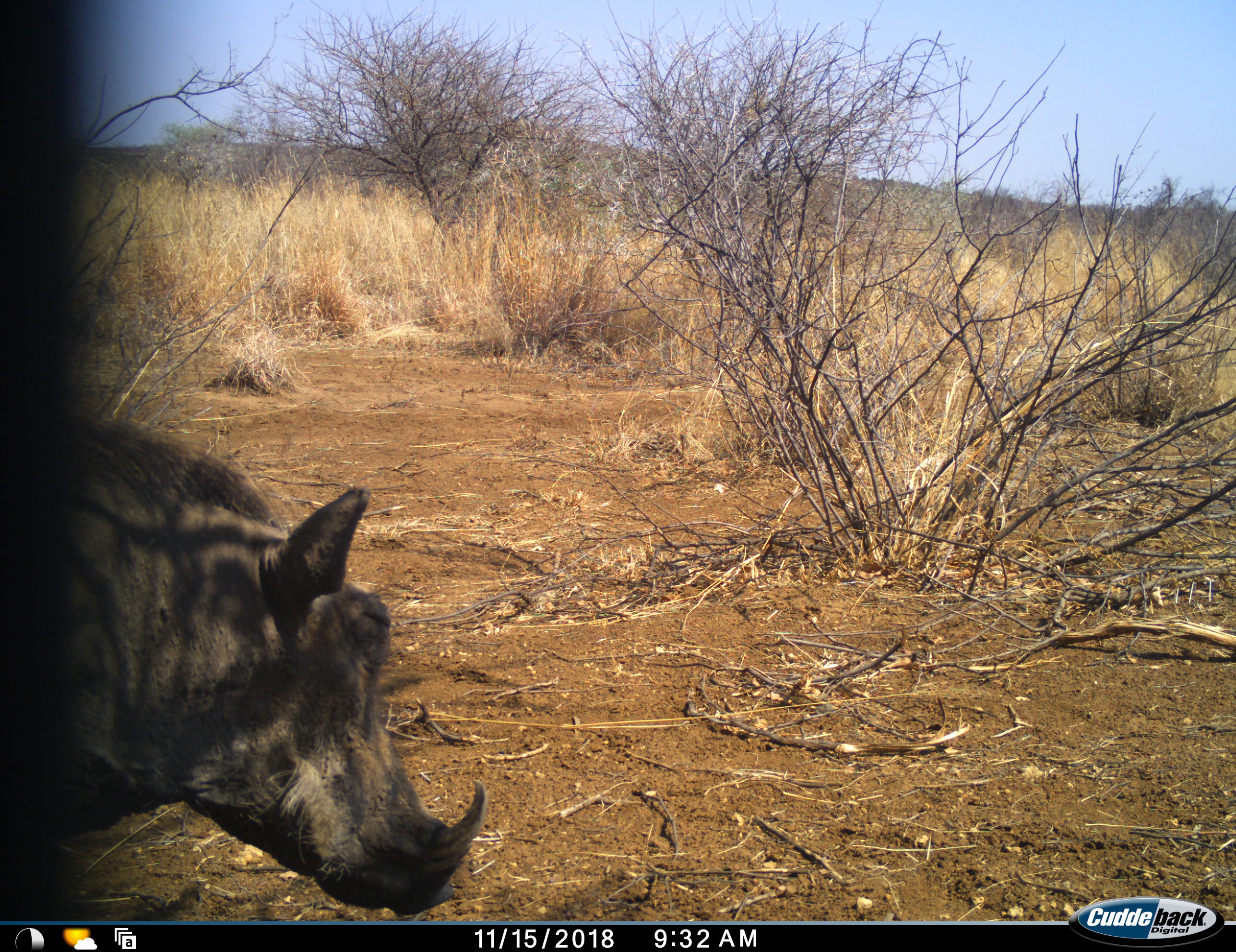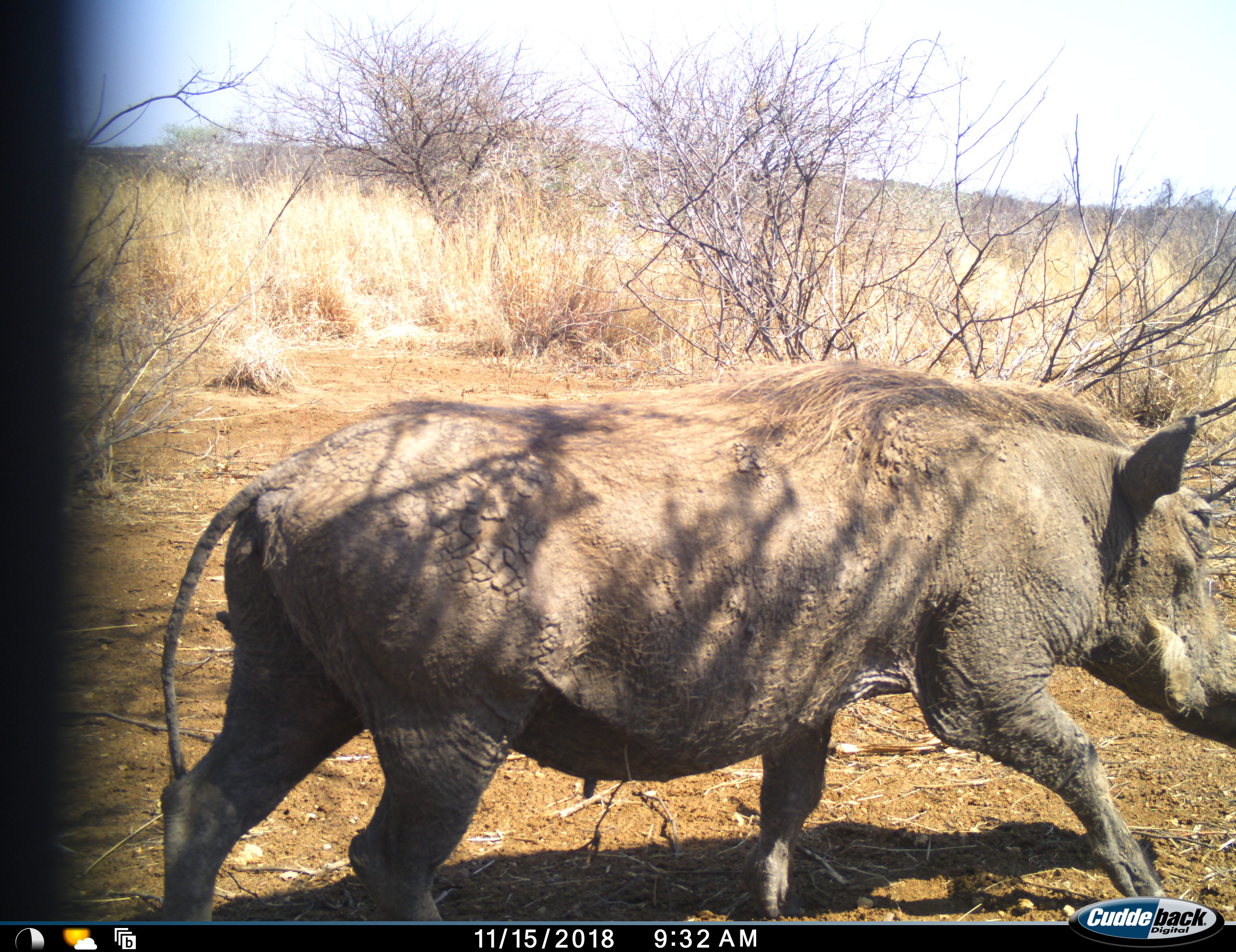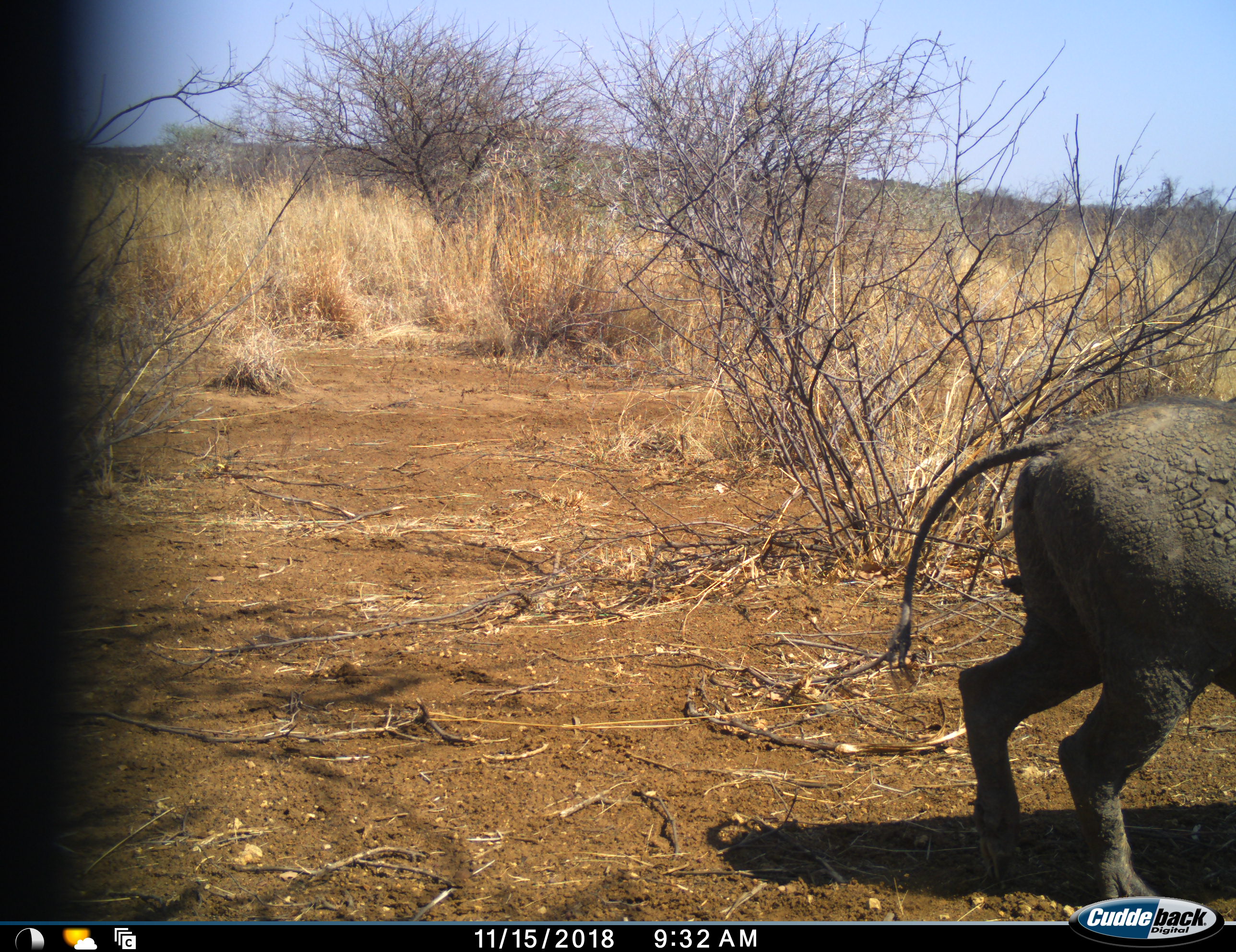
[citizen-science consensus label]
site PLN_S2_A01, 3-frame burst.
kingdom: Animalia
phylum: Chordata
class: Mammalia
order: Artiodactyla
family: Suidae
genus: Phacochoerus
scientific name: Phacochoerus africanus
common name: warthog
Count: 1.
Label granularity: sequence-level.